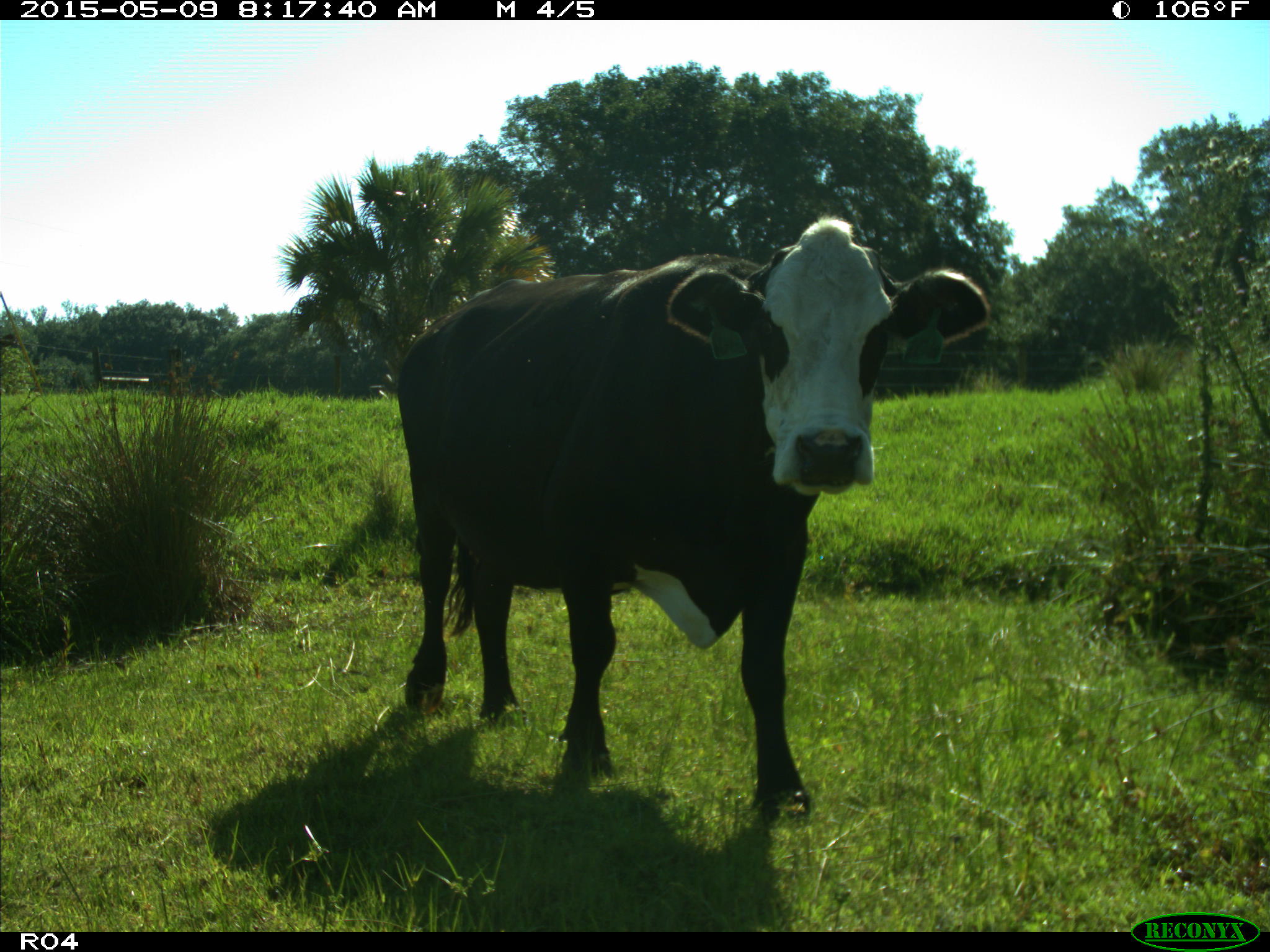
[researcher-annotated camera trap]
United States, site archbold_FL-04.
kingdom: Animalia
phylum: Chordata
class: Mammalia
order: Artiodactyla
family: Bovidae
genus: Bos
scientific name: Bos taurus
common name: domestic cow